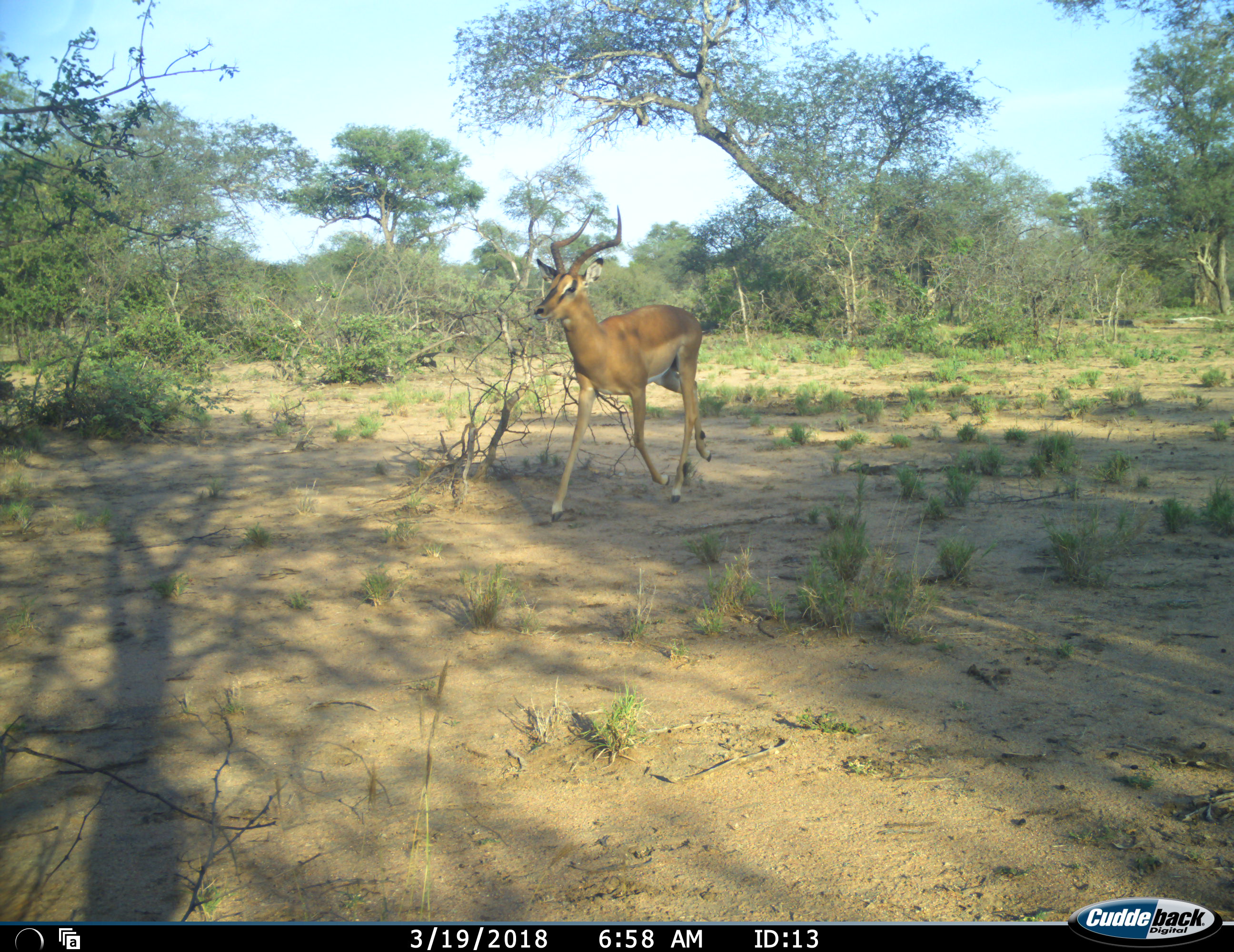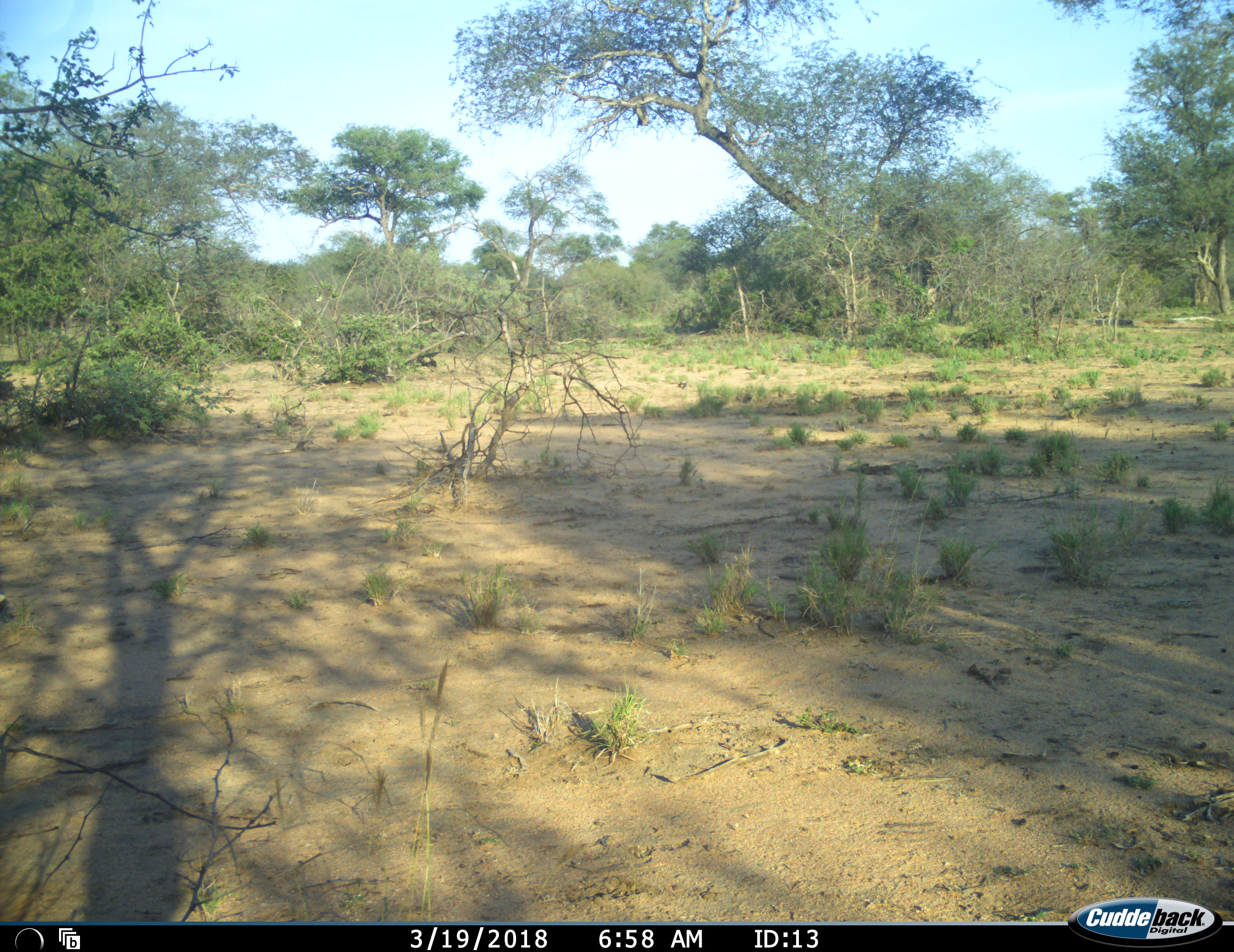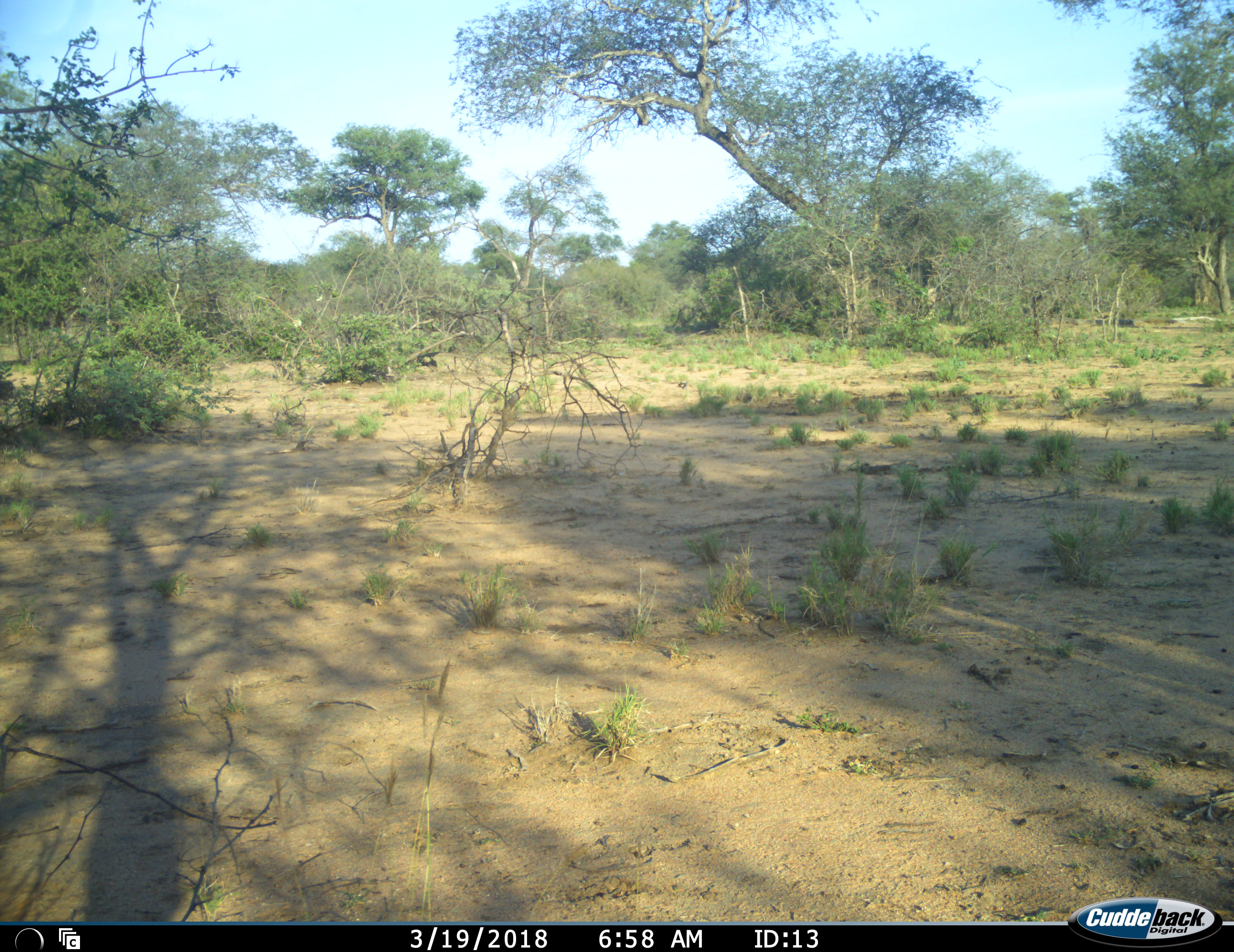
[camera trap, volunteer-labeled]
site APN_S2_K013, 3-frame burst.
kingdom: Animalia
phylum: Chordata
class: Mammalia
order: Artiodactyla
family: Bovidae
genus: Aepyceros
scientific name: Aepyceros melampus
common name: impala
Impala (Aepyceros melampus), count 1. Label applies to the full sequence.